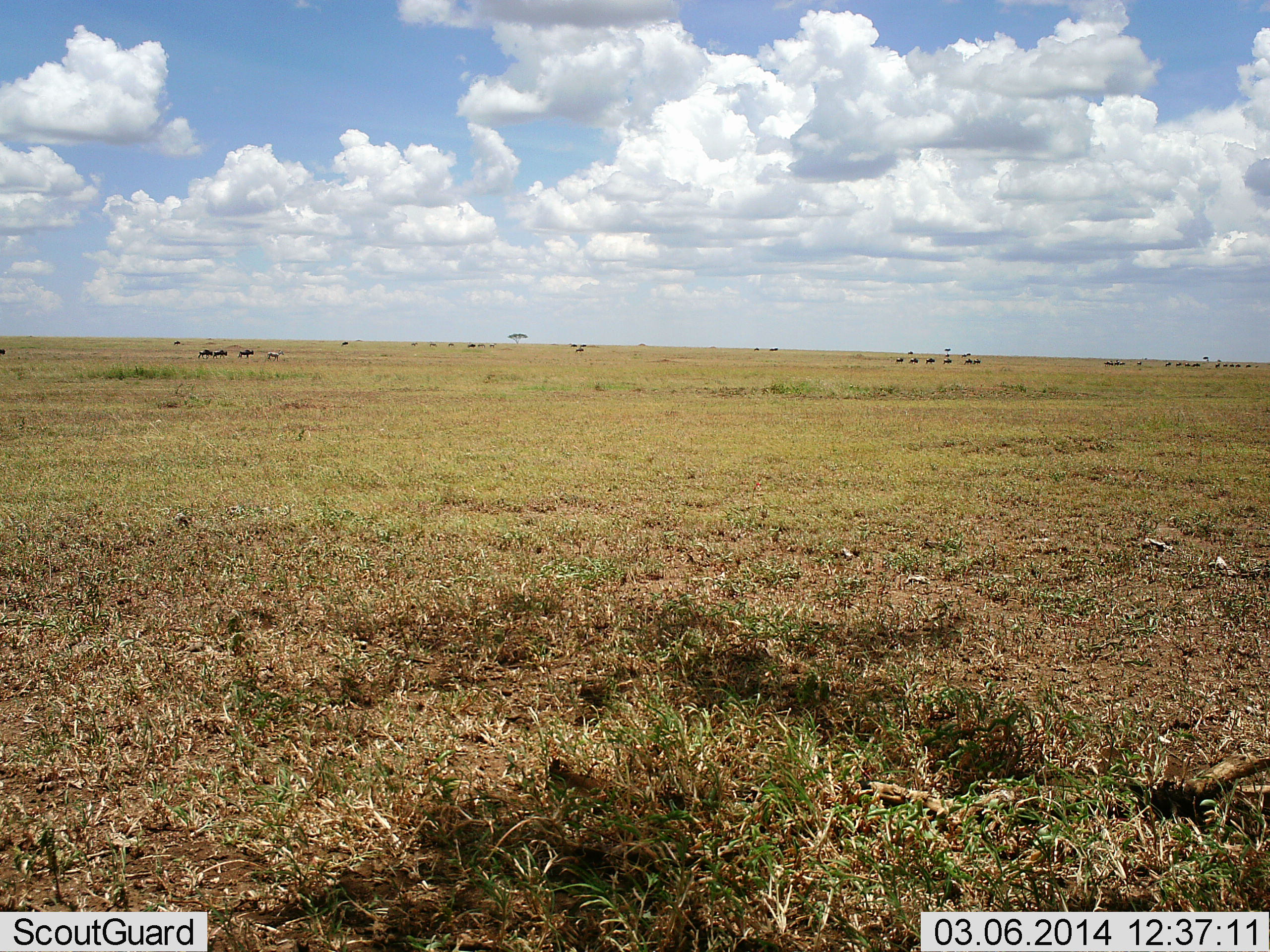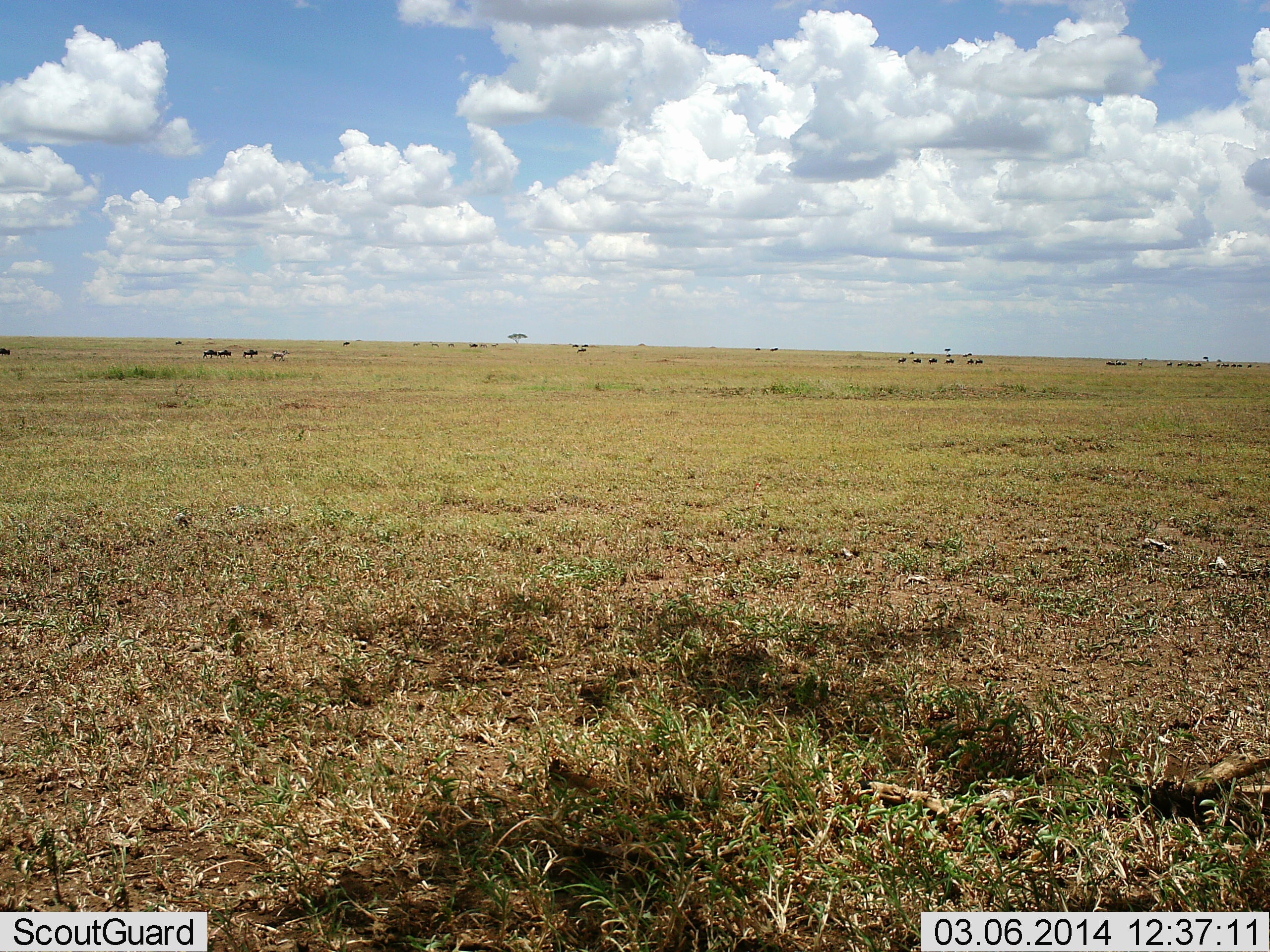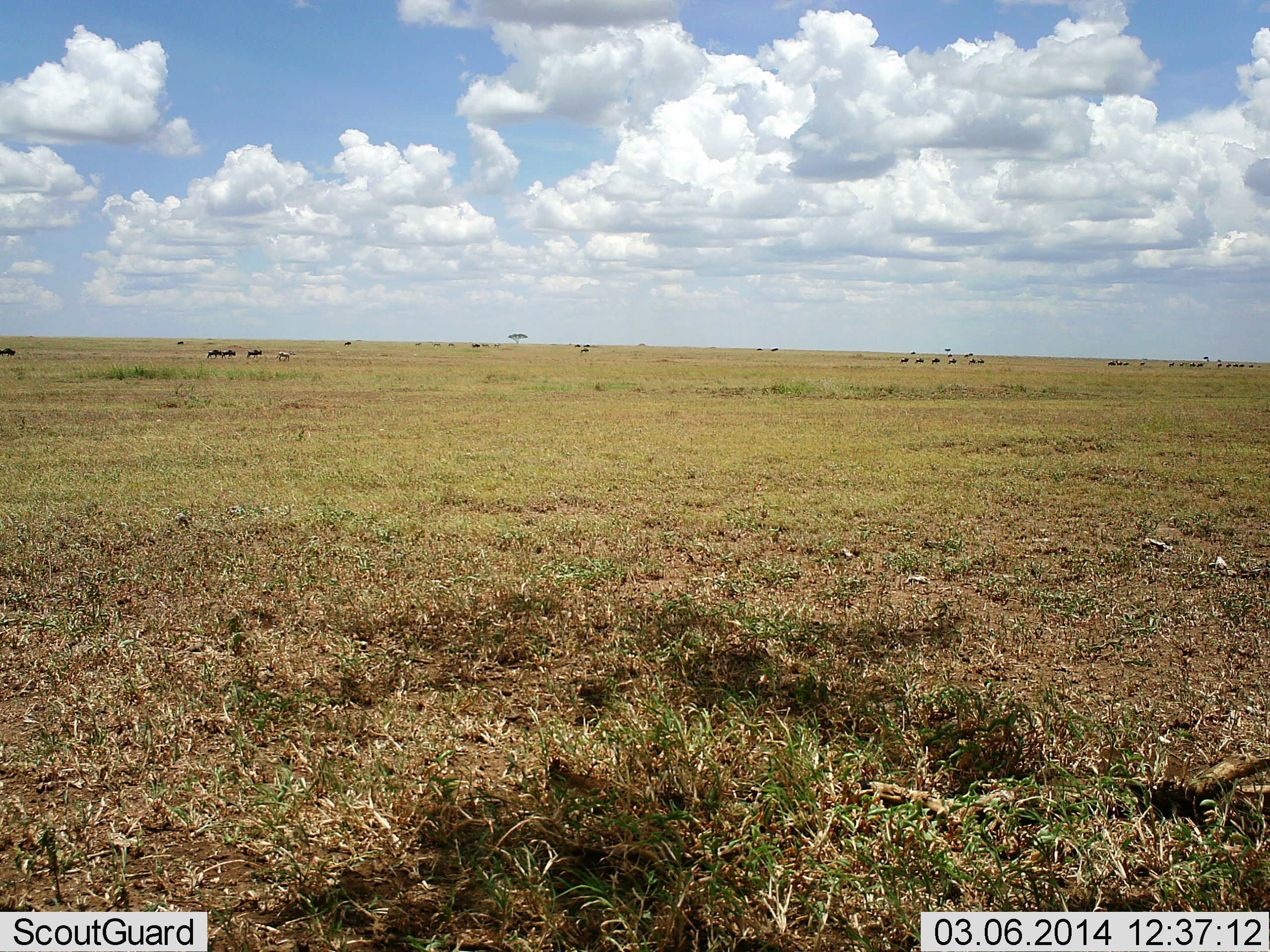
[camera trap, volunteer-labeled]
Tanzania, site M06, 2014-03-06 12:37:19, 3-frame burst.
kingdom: Animalia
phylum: Chordata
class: Mammalia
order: Artiodactyla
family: Bovidae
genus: Connochaetes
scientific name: Connochaetes taurinus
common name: blue wildebeest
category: wildebeest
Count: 11-50.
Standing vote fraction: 0%.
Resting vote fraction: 0%.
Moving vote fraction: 93%.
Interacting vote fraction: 0%.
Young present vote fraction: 0%.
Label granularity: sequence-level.